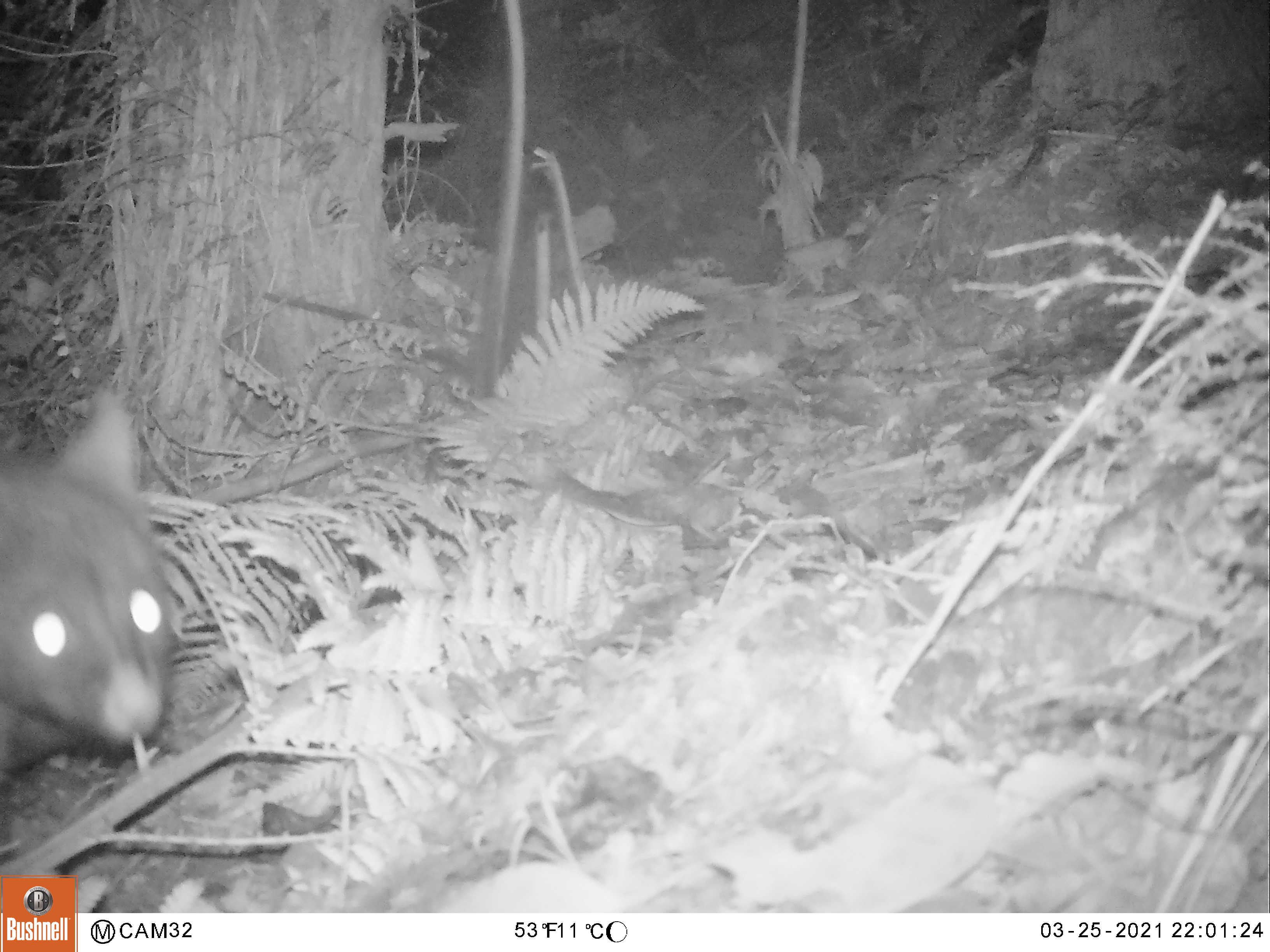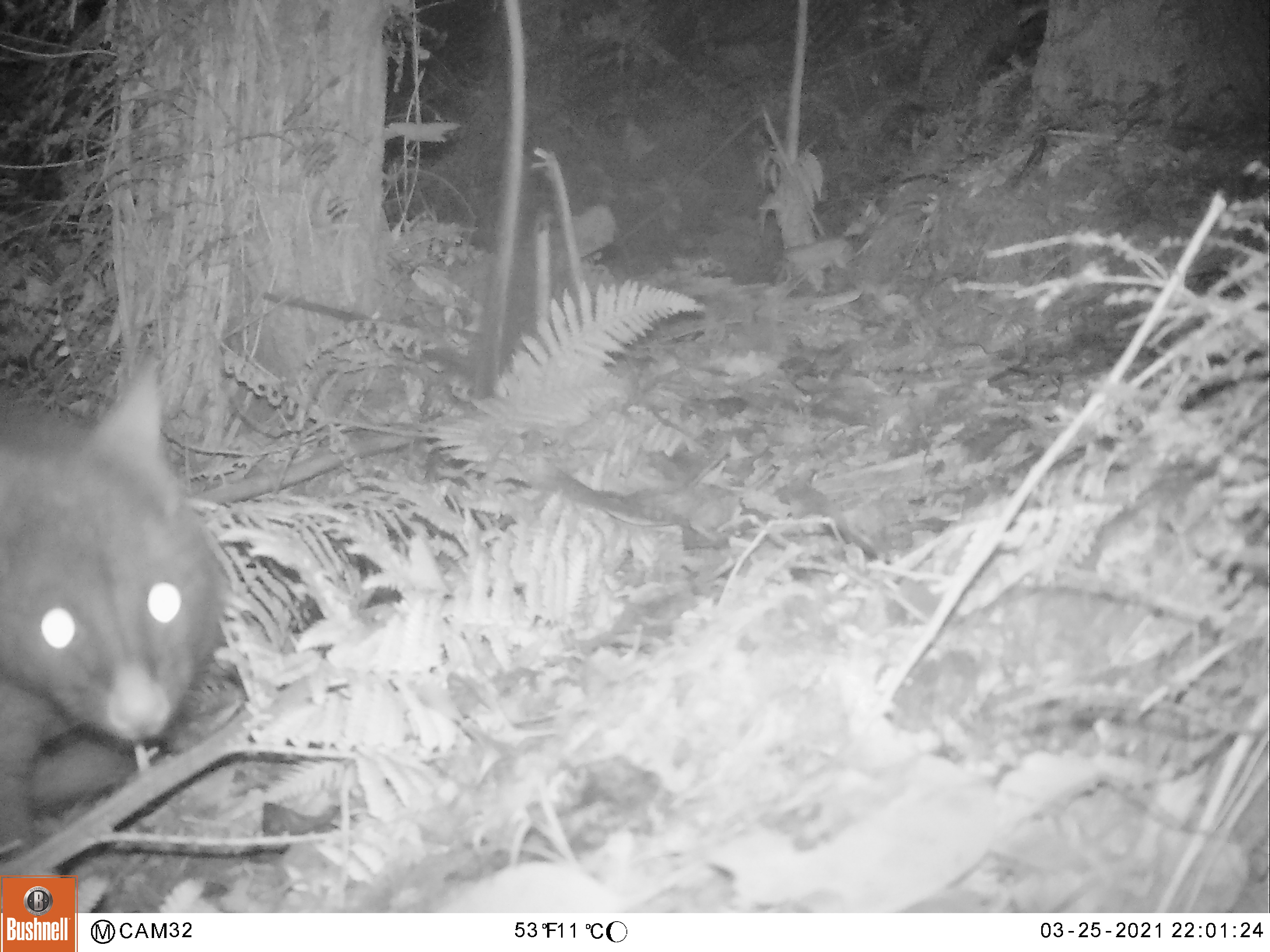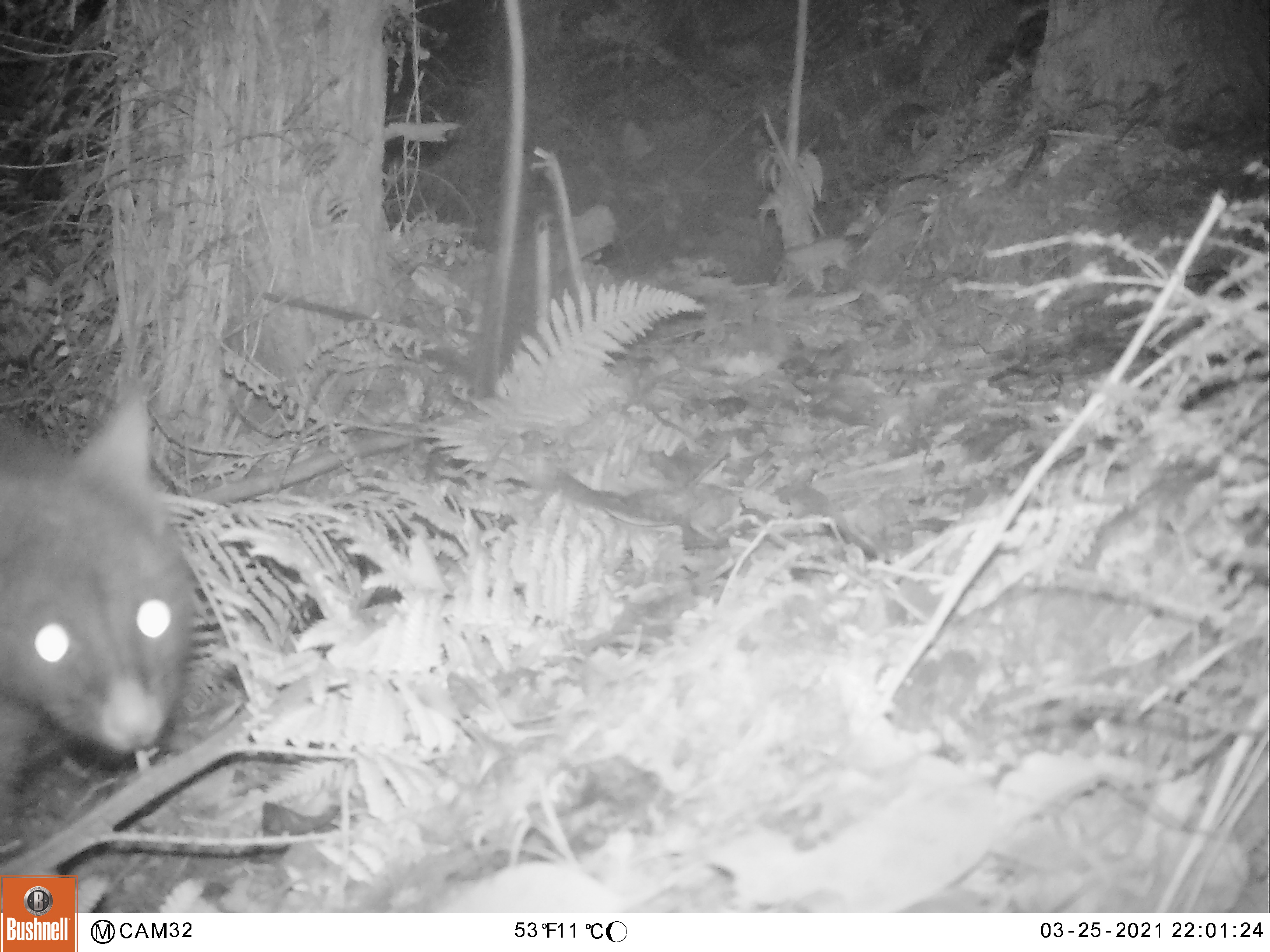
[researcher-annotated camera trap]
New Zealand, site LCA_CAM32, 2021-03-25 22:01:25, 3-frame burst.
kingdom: Animalia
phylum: Chordata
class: Mammalia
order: Diprotodontia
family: Phalangeridae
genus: Trichosurus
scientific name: Trichosurus vulpecula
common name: common brushtail possum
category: possum